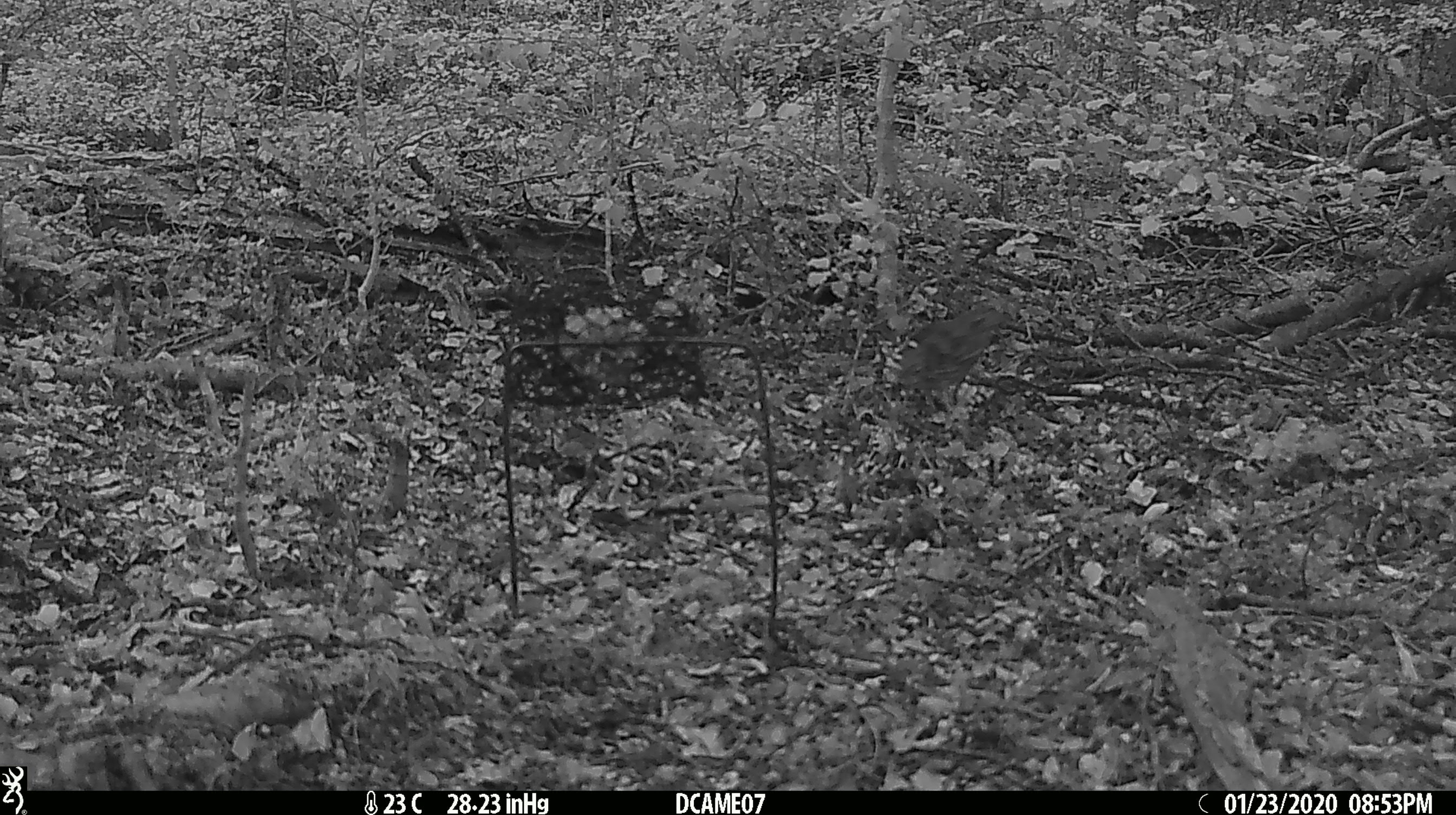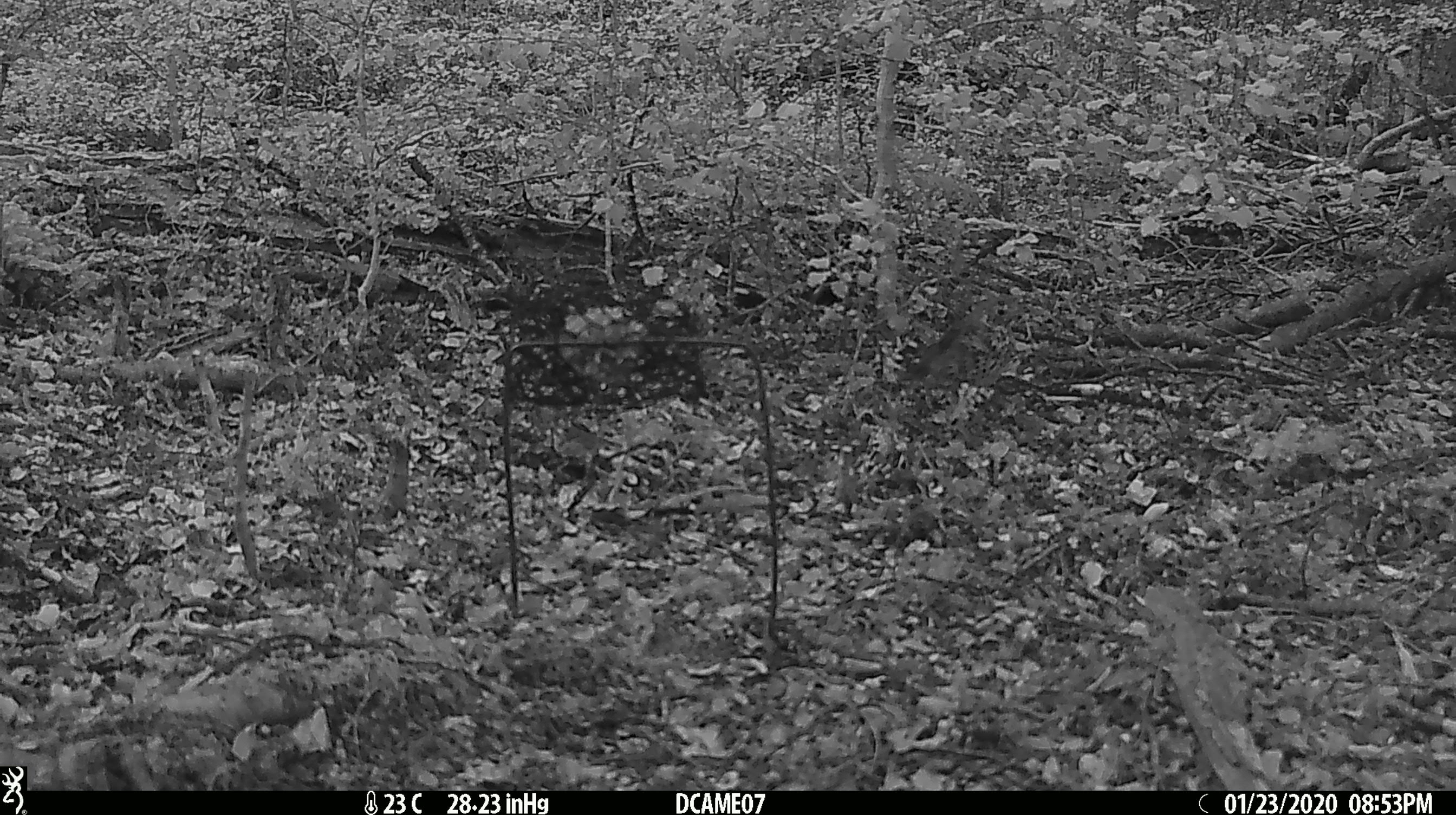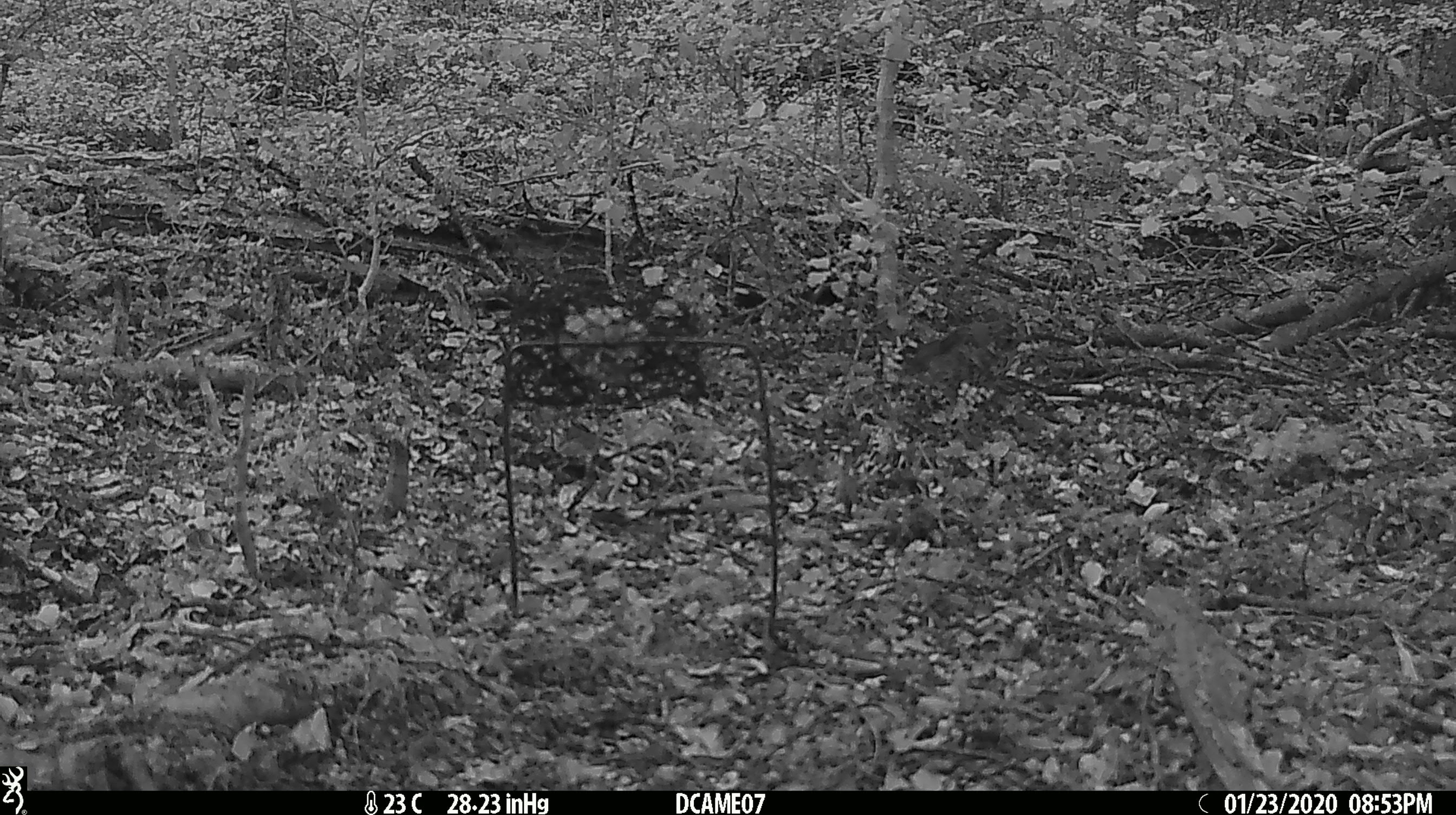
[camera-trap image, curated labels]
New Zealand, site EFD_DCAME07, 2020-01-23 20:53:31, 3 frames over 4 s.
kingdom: Animalia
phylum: Chordata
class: Aves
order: Passeriformes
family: Turdidae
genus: Turdus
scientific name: Turdus philomelos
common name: song thrush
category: thrush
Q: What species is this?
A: Thrush (song thrush) (Turdus philomelos).